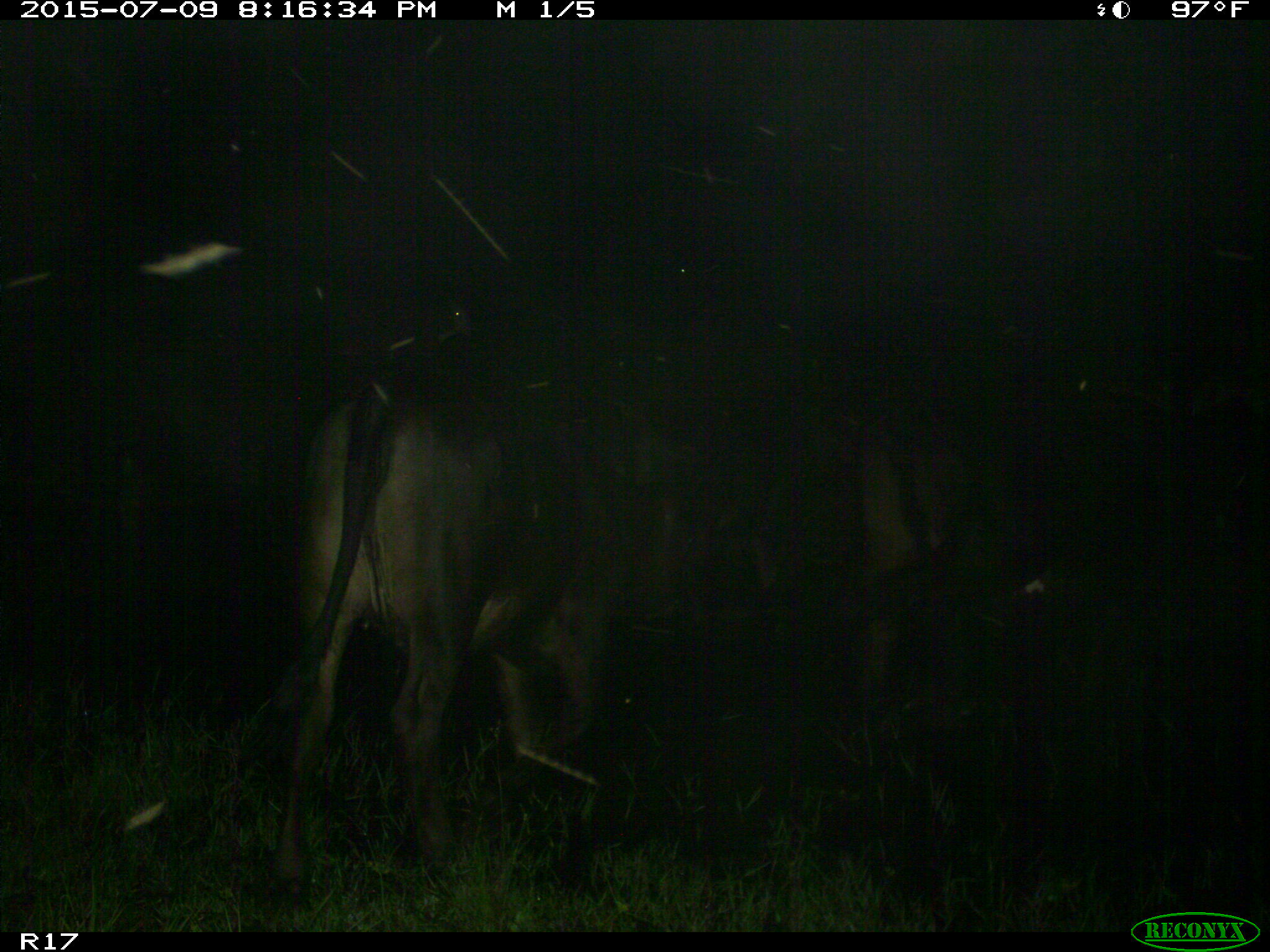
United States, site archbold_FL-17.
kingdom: Animalia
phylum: Chordata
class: Mammalia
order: Artiodactyla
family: Bovidae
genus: Bos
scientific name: Bos taurus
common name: domestic cow